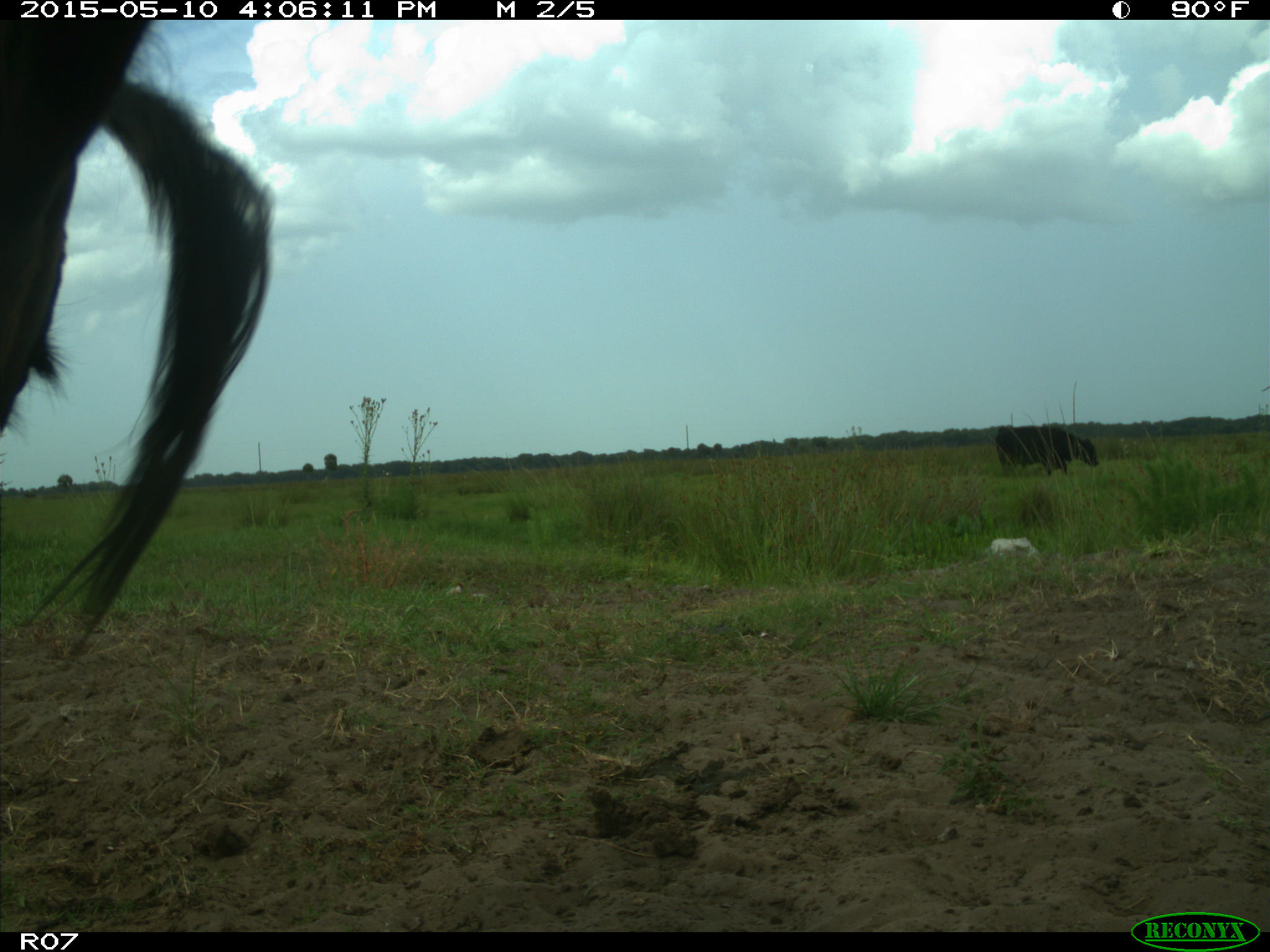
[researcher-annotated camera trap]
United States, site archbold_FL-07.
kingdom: Animalia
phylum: Chordata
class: Mammalia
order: Artiodactyla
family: Bovidae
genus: Bos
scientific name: Bos taurus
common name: domestic cow